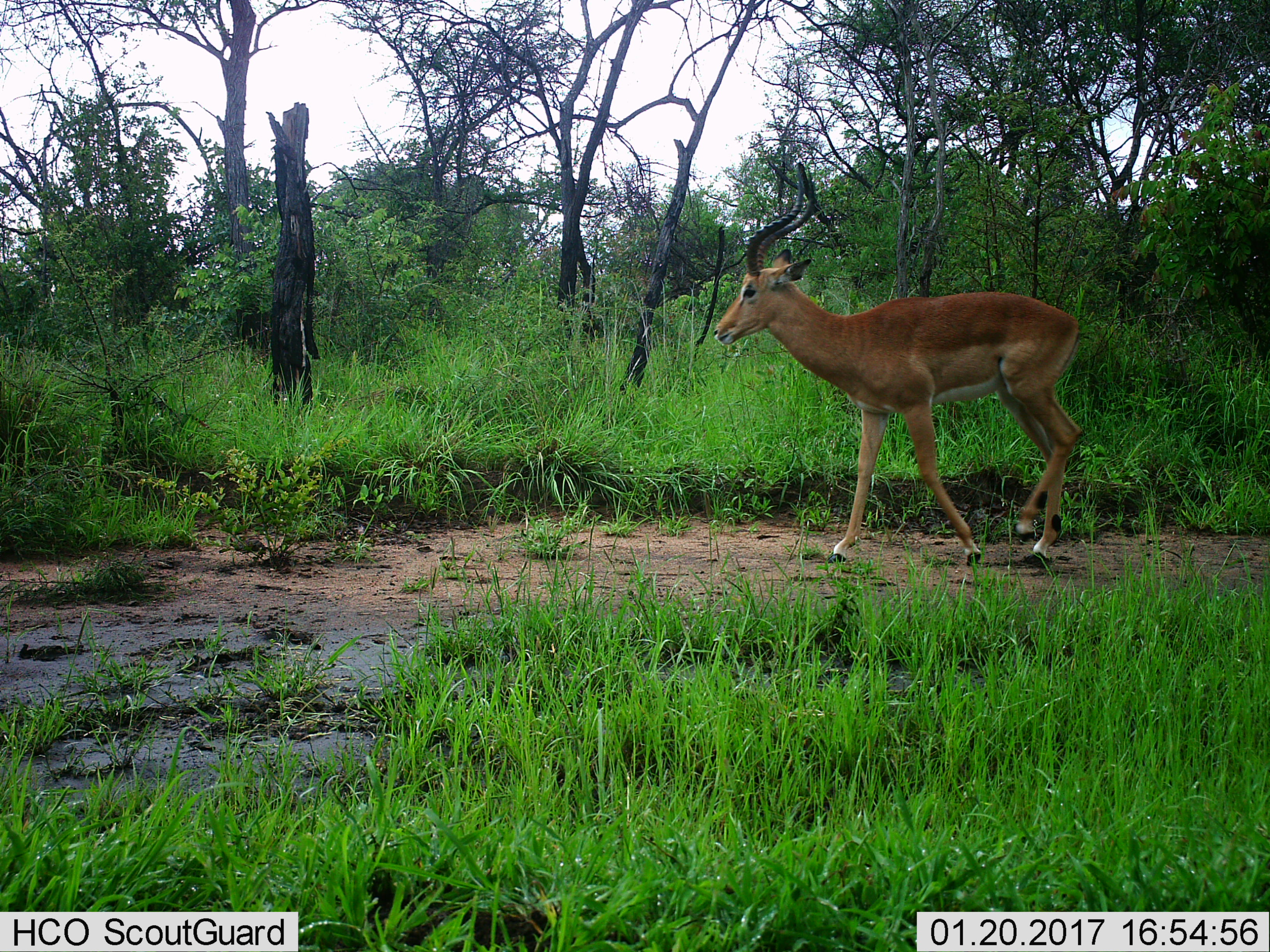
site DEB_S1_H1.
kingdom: Animalia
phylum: Chordata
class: Mammalia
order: Artiodactyla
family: Bovidae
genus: Aepyceros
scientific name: Aepyceros melampus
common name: impala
Impala (Aepyceros melampus), count 1. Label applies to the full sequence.